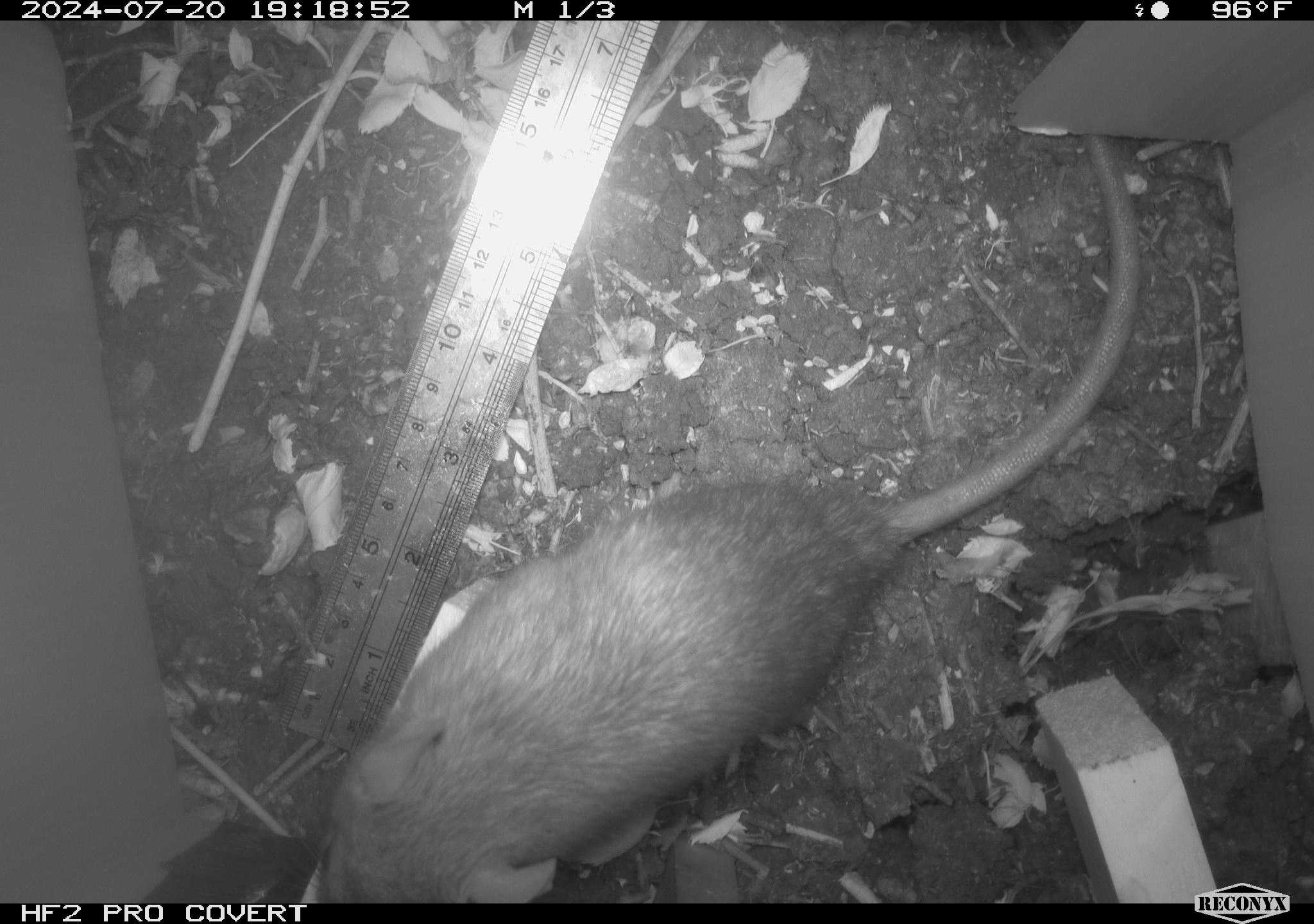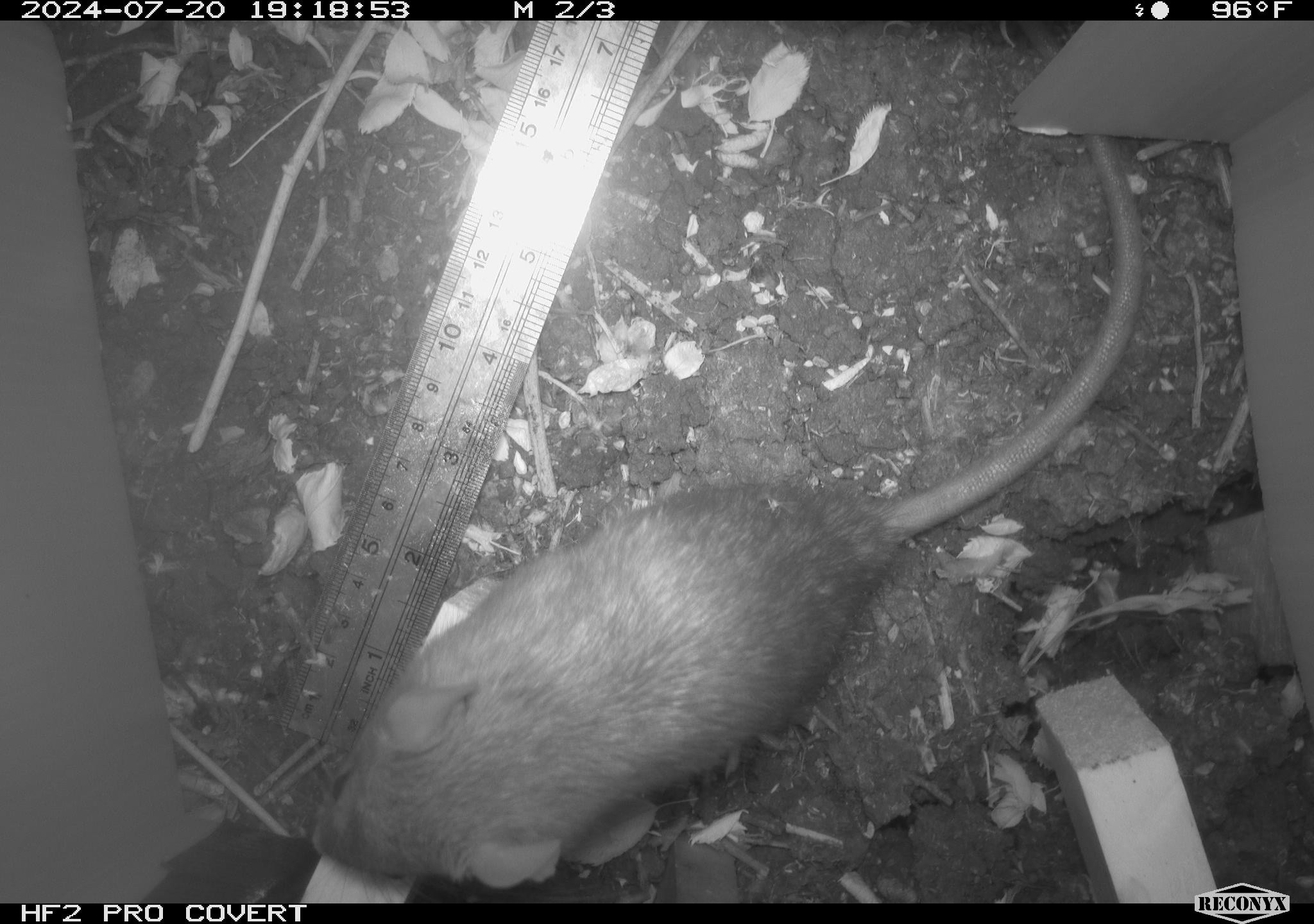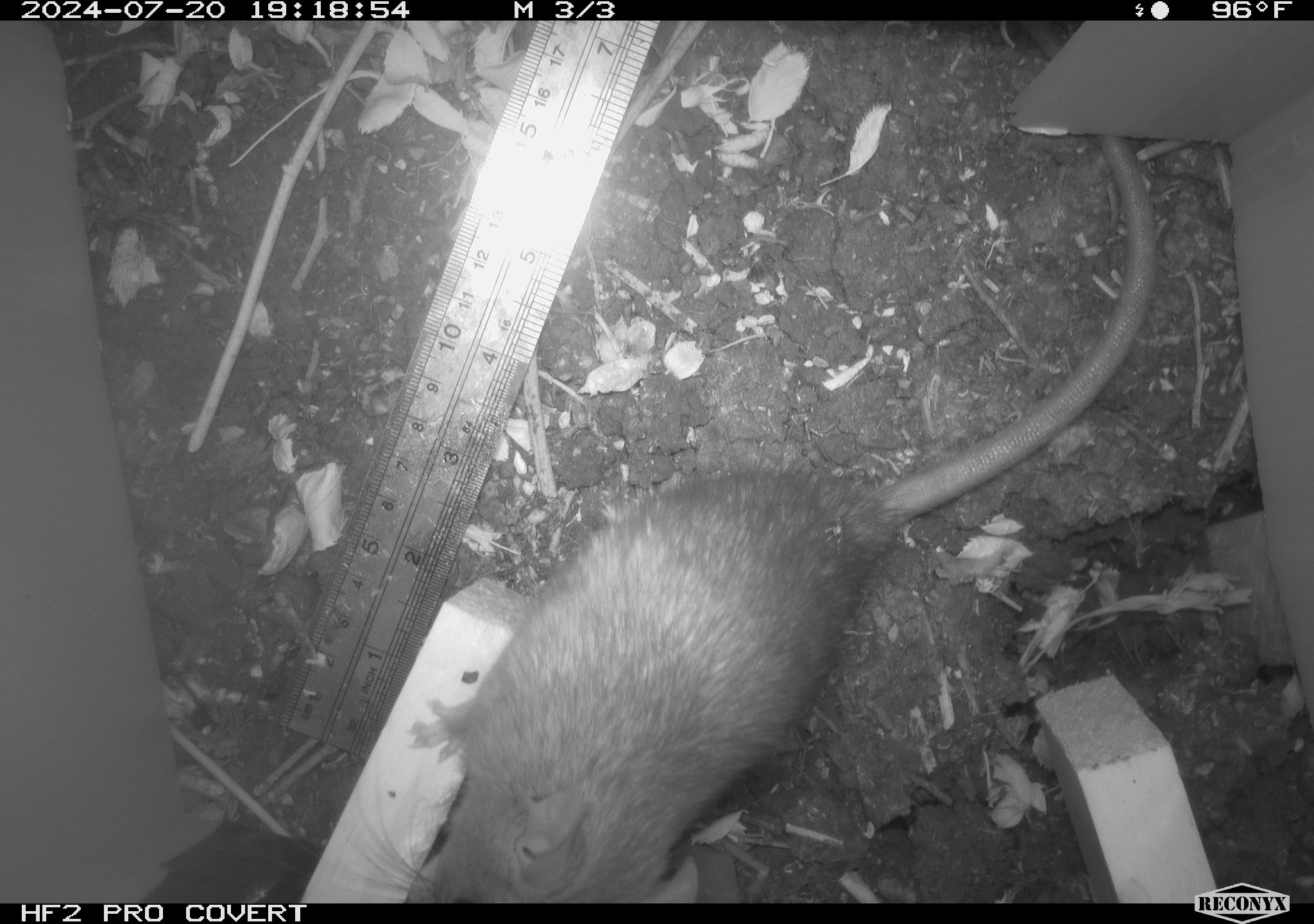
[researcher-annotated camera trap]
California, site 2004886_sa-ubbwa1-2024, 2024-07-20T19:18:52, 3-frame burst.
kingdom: Animalia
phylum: Chordata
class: Mammalia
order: Rodentia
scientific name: Rodentia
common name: woodrat or rat or mouse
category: woodrat or rat or mouse species